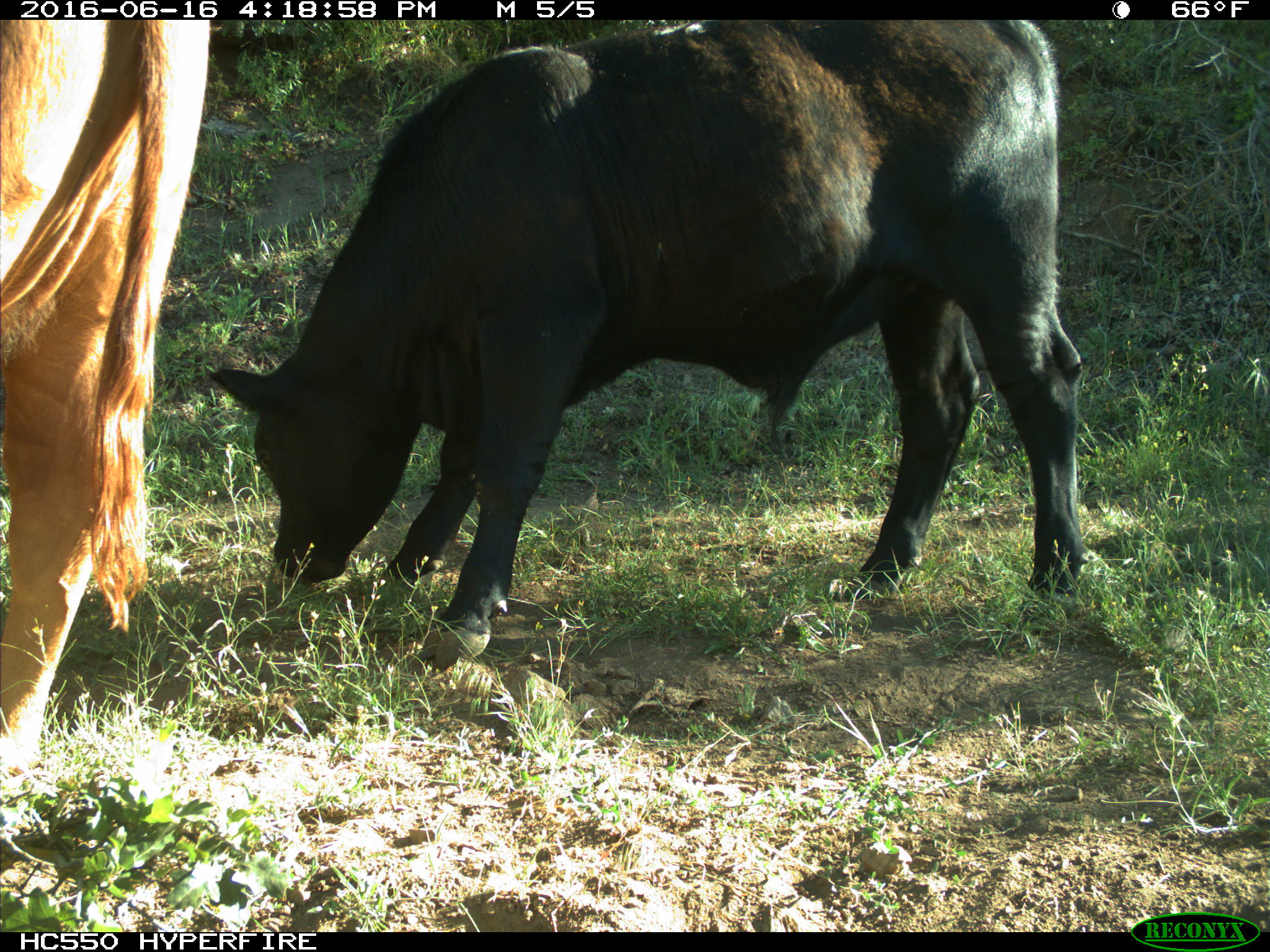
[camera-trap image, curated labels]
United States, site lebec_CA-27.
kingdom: Animalia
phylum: Chordata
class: Mammalia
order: Artiodactyla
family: Bovidae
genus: Bos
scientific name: Bos taurus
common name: domestic cow